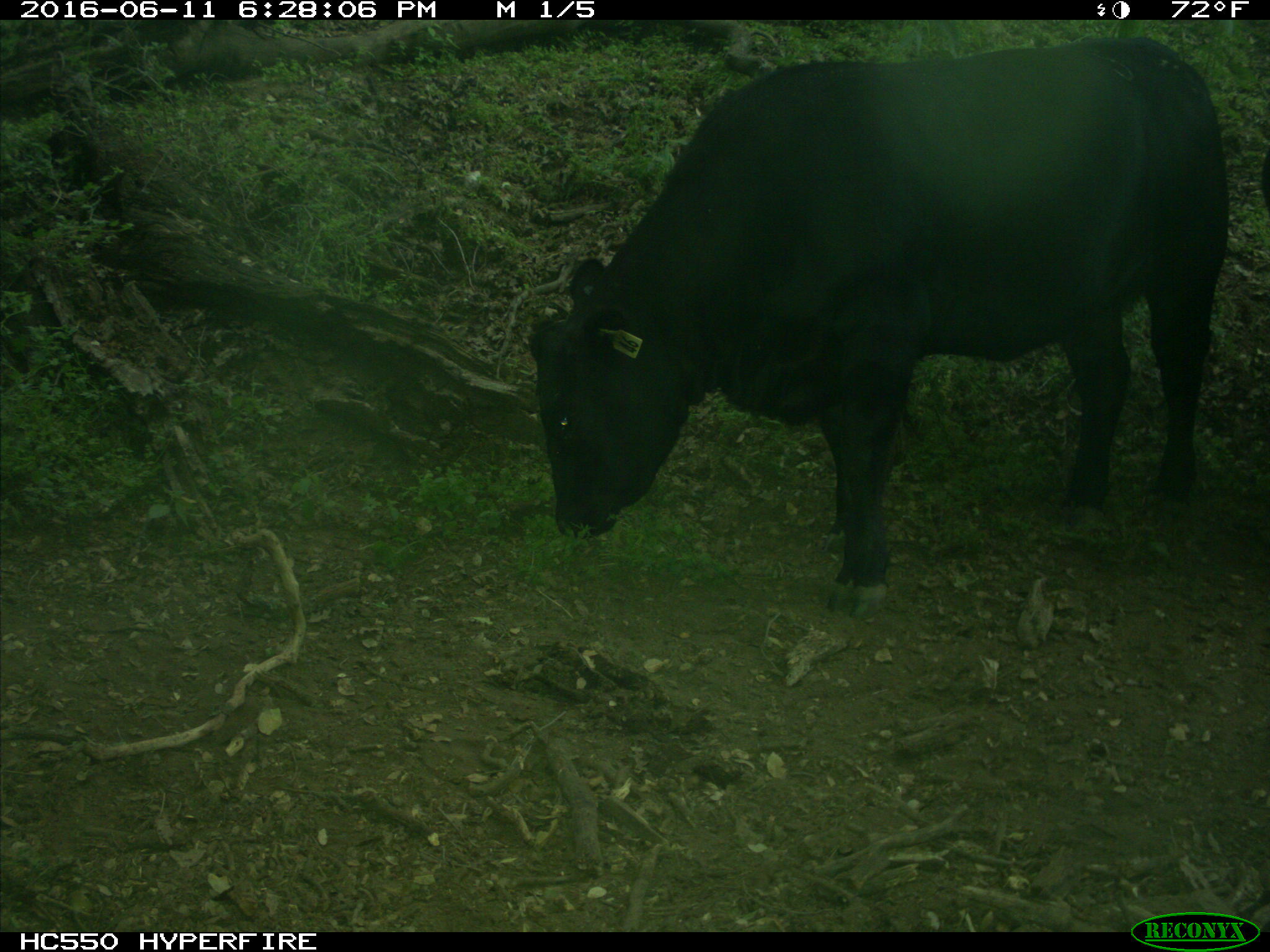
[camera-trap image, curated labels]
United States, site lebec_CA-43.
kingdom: Animalia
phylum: Chordata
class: Mammalia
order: Artiodactyla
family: Bovidae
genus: Bos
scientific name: Bos taurus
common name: domestic cow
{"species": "Bos taurus (domestic cow)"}